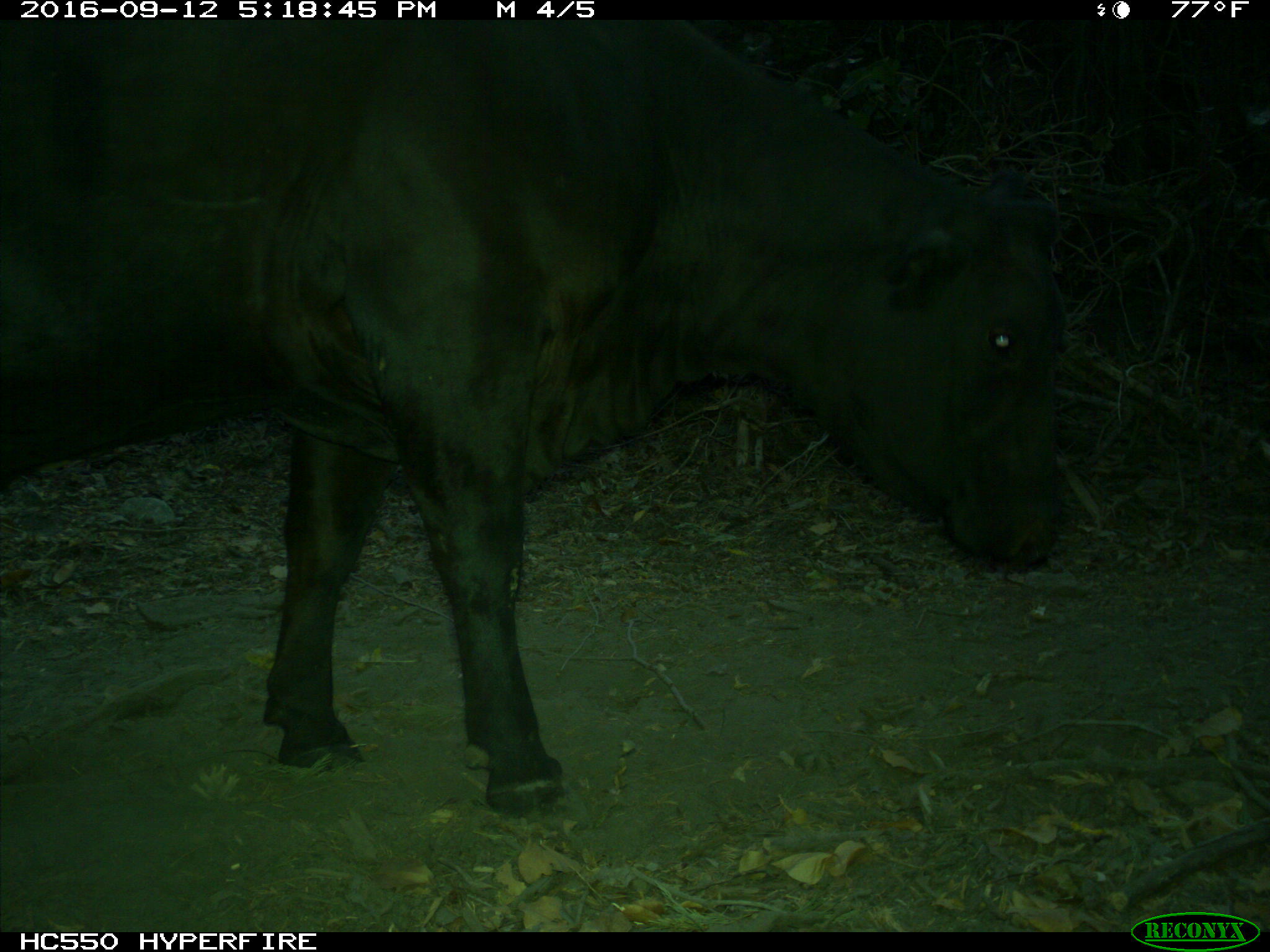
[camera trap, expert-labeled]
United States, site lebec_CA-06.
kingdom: Animalia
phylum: Chordata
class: Mammalia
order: Artiodactyla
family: Bovidae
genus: Bos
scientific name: Bos taurus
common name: domestic cow